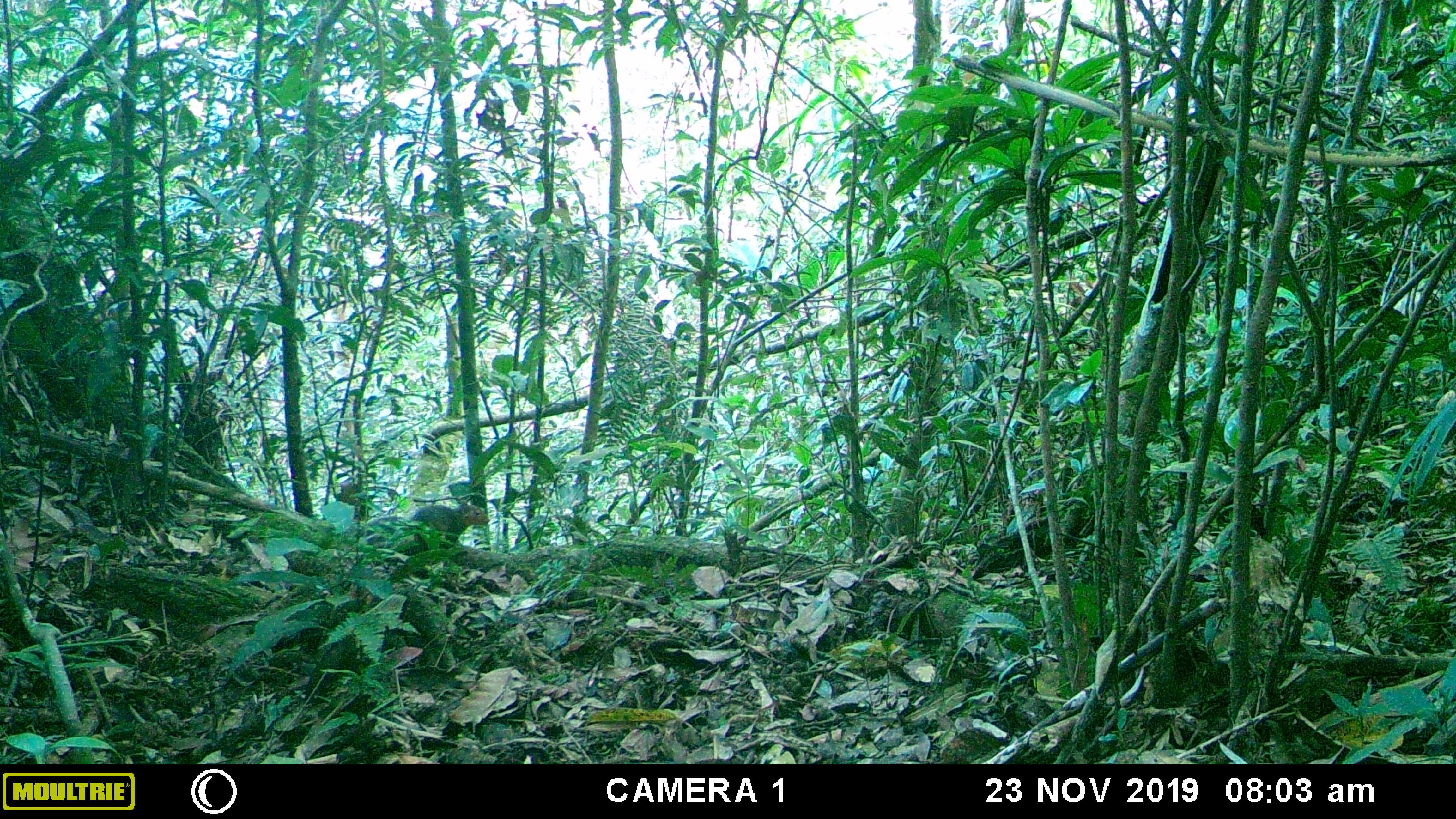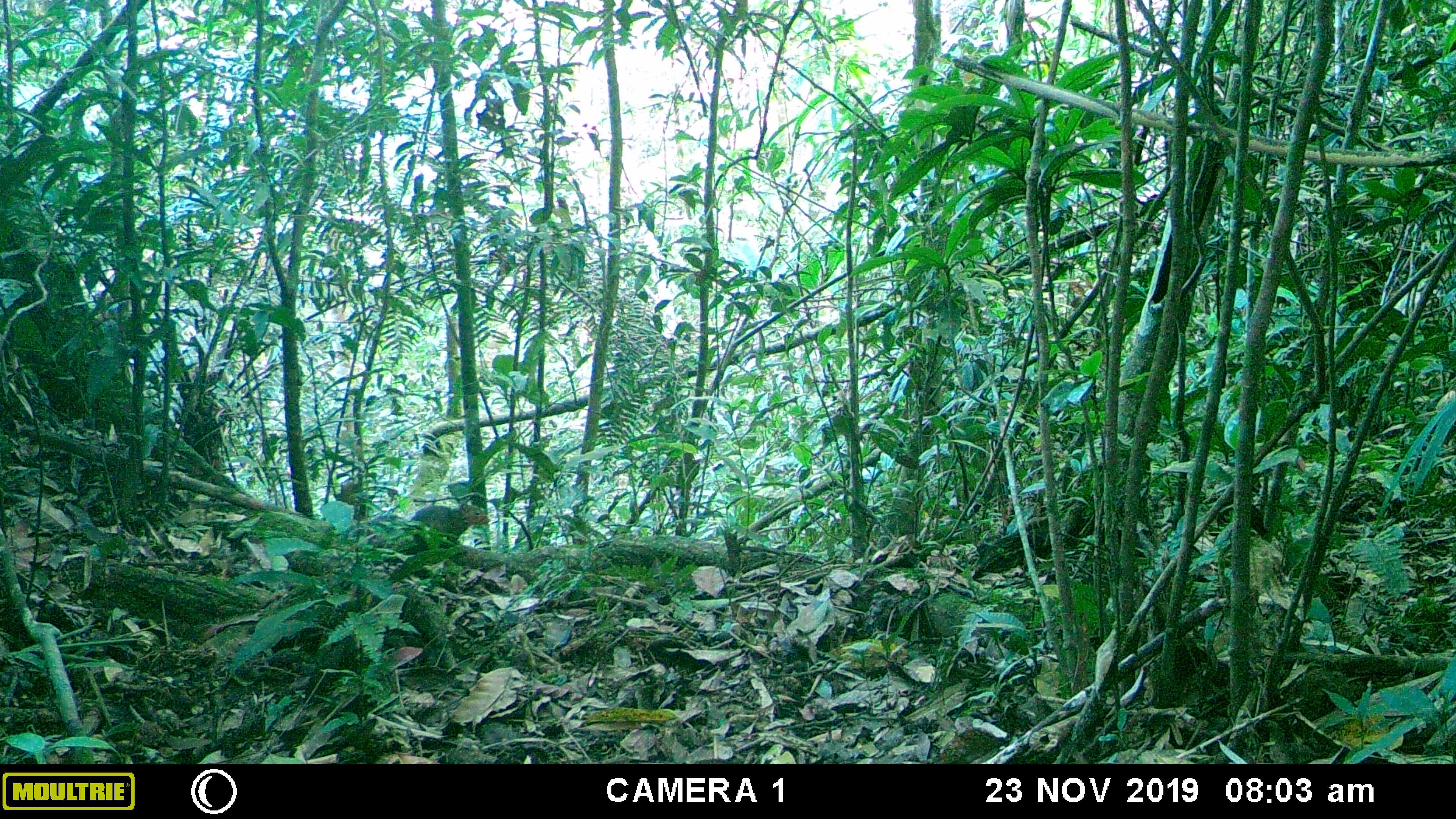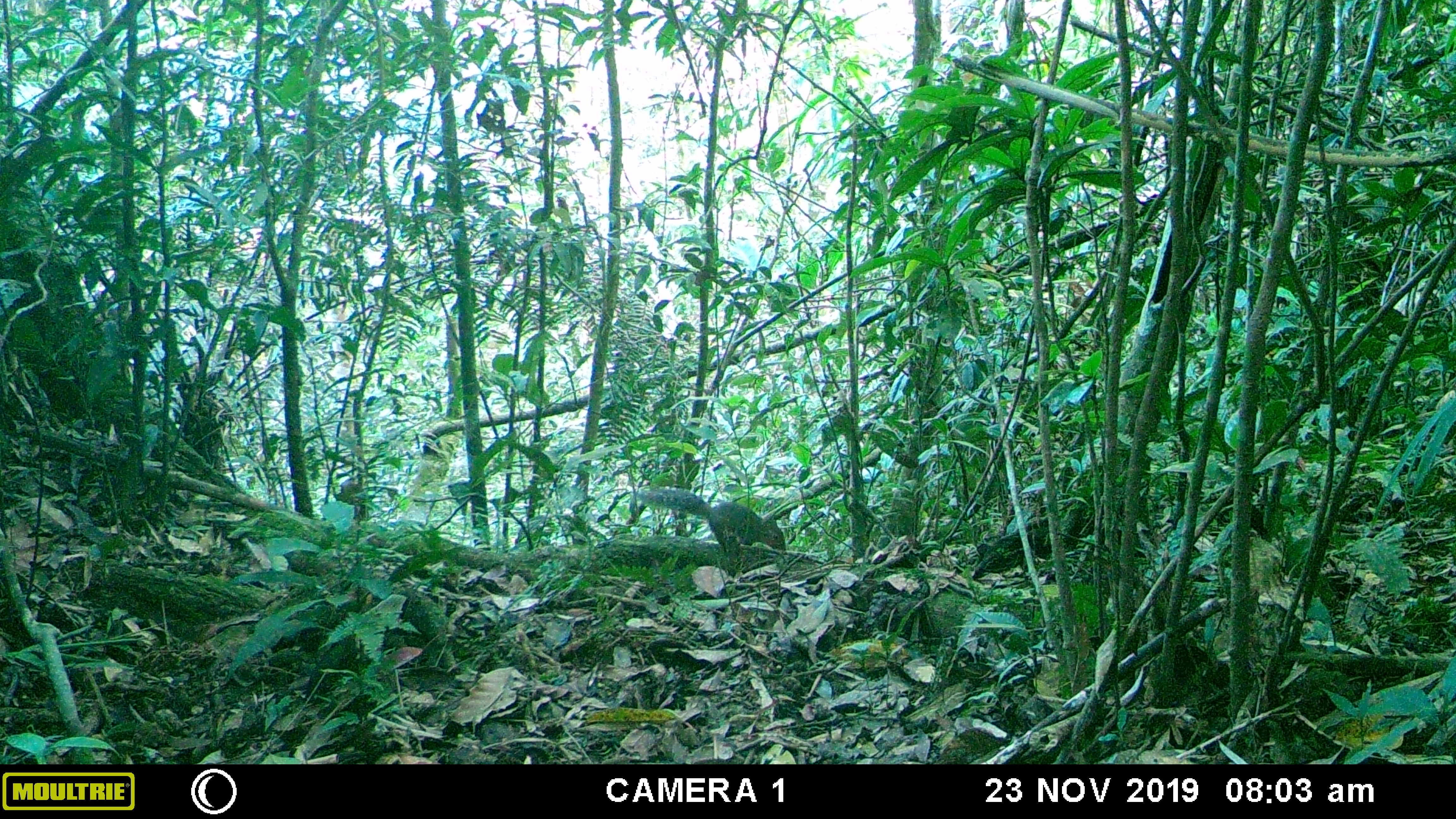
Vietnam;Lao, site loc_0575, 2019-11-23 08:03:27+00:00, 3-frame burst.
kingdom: Animalia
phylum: Chordata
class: Mammalia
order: Rodentia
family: Sciuridae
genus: Dremomys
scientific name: Dremomys rufigenis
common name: red-cheeked squirrel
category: red cheeked squirrel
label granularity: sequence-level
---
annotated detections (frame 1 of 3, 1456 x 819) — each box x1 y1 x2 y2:
red cheeked squirrel: 365 500 490 555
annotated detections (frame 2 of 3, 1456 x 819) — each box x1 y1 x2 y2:
red cheeked squirrel: 366 501 491 550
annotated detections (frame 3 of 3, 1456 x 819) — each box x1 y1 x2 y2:
red cheeked squirrel: 637 488 784 552